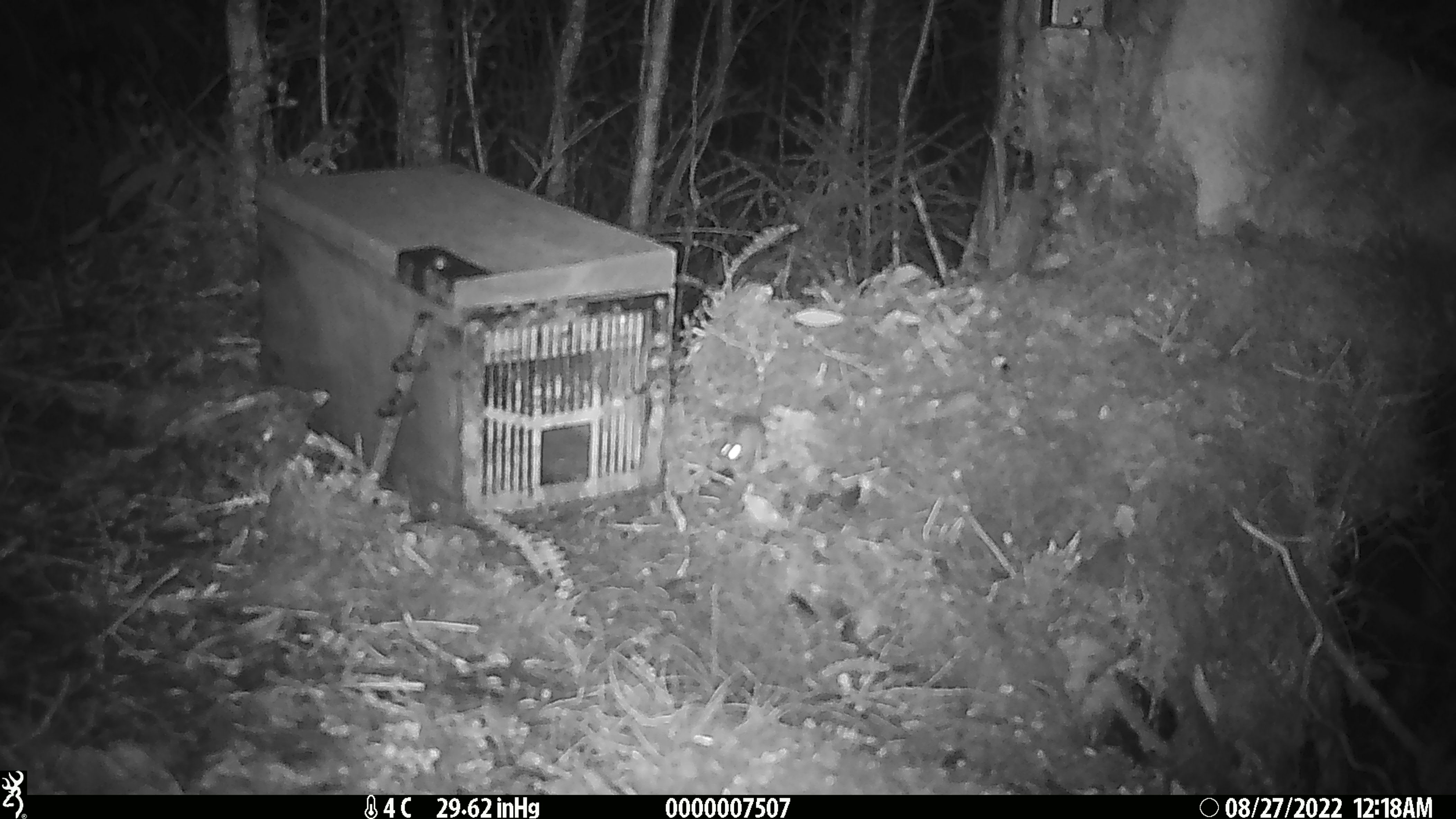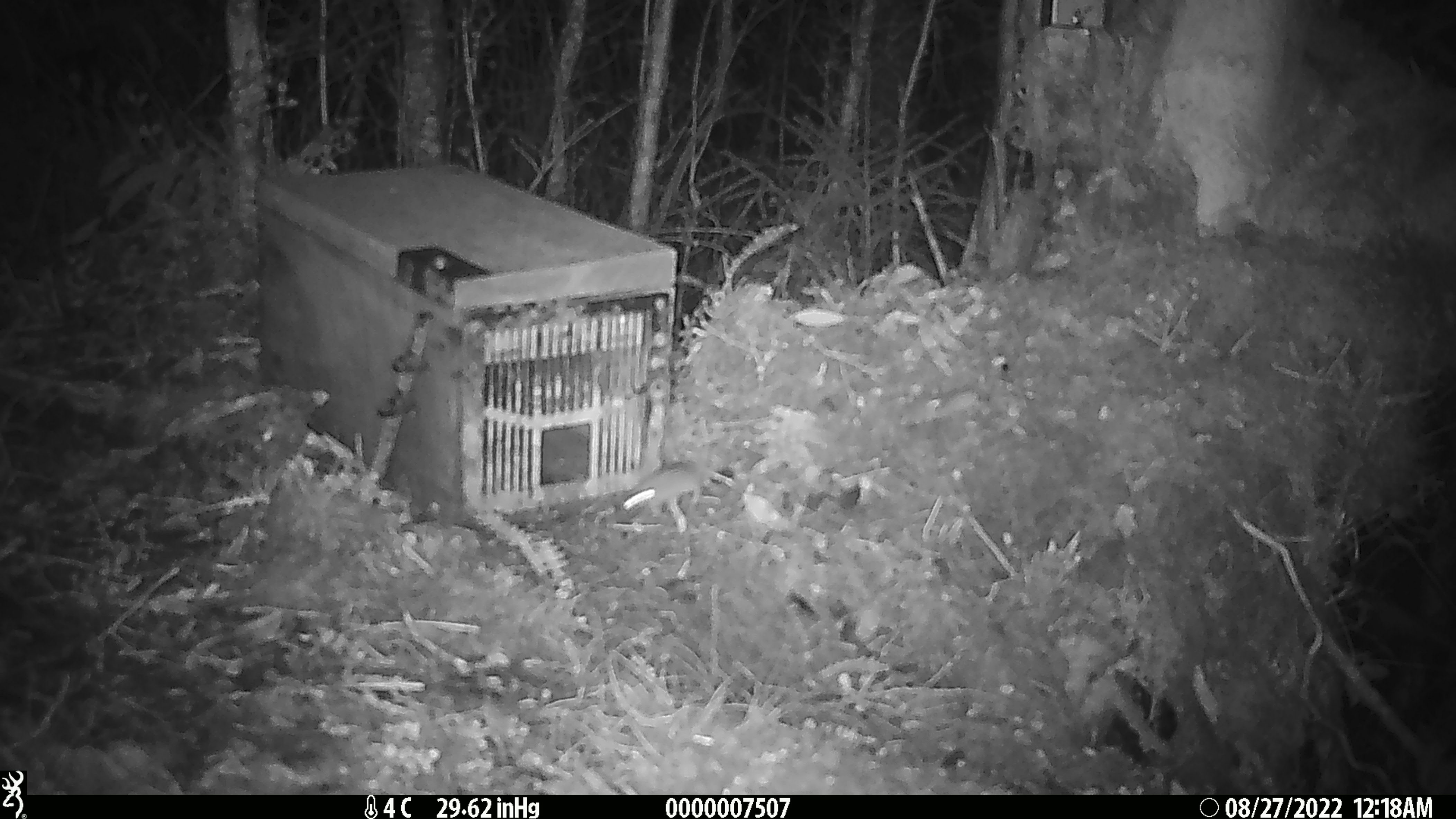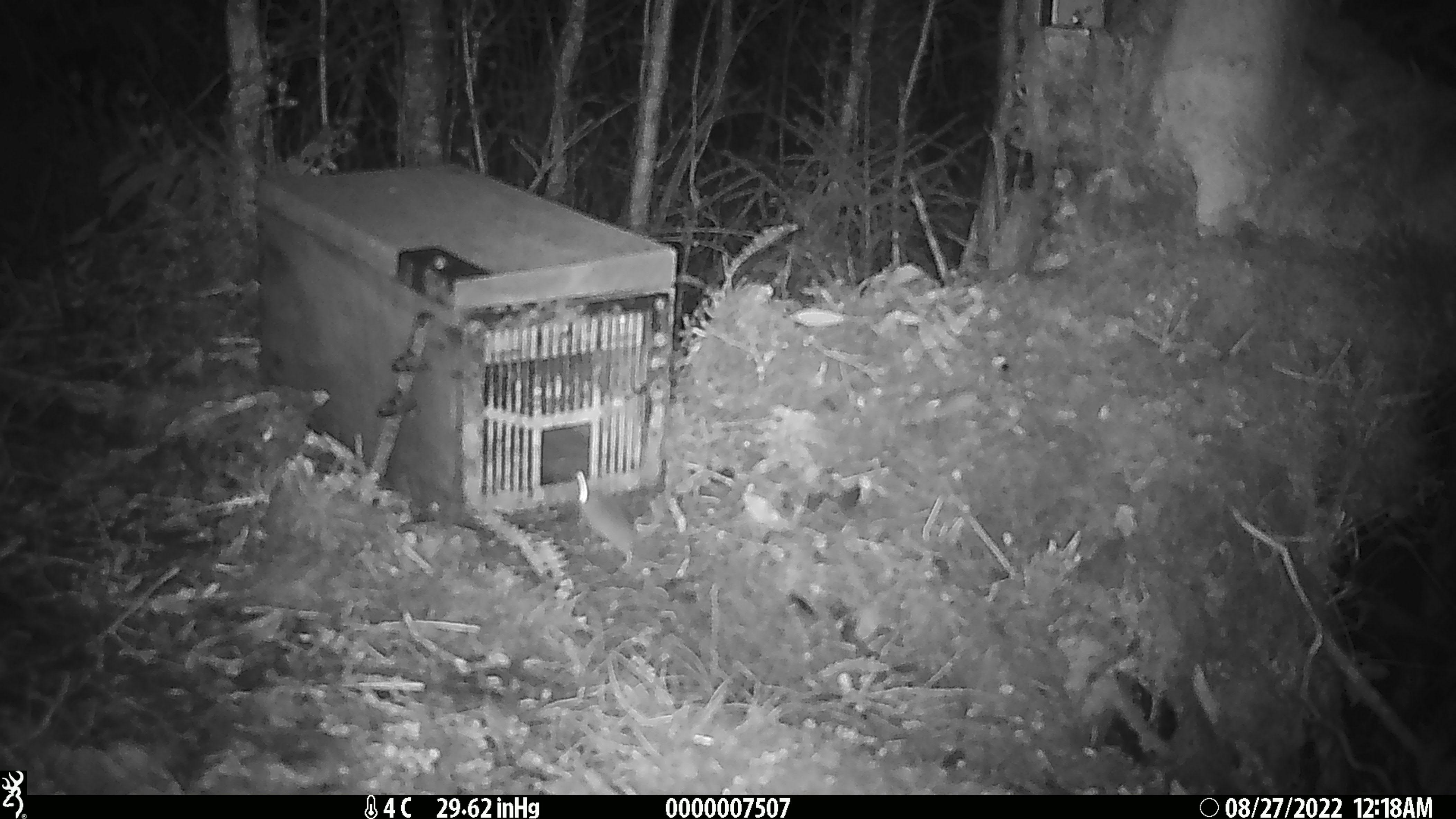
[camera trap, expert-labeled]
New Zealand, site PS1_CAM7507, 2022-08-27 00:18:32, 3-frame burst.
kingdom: Animalia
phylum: Chordata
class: Mammalia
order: Rodentia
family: Muridae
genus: Mus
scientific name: Mus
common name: mouse